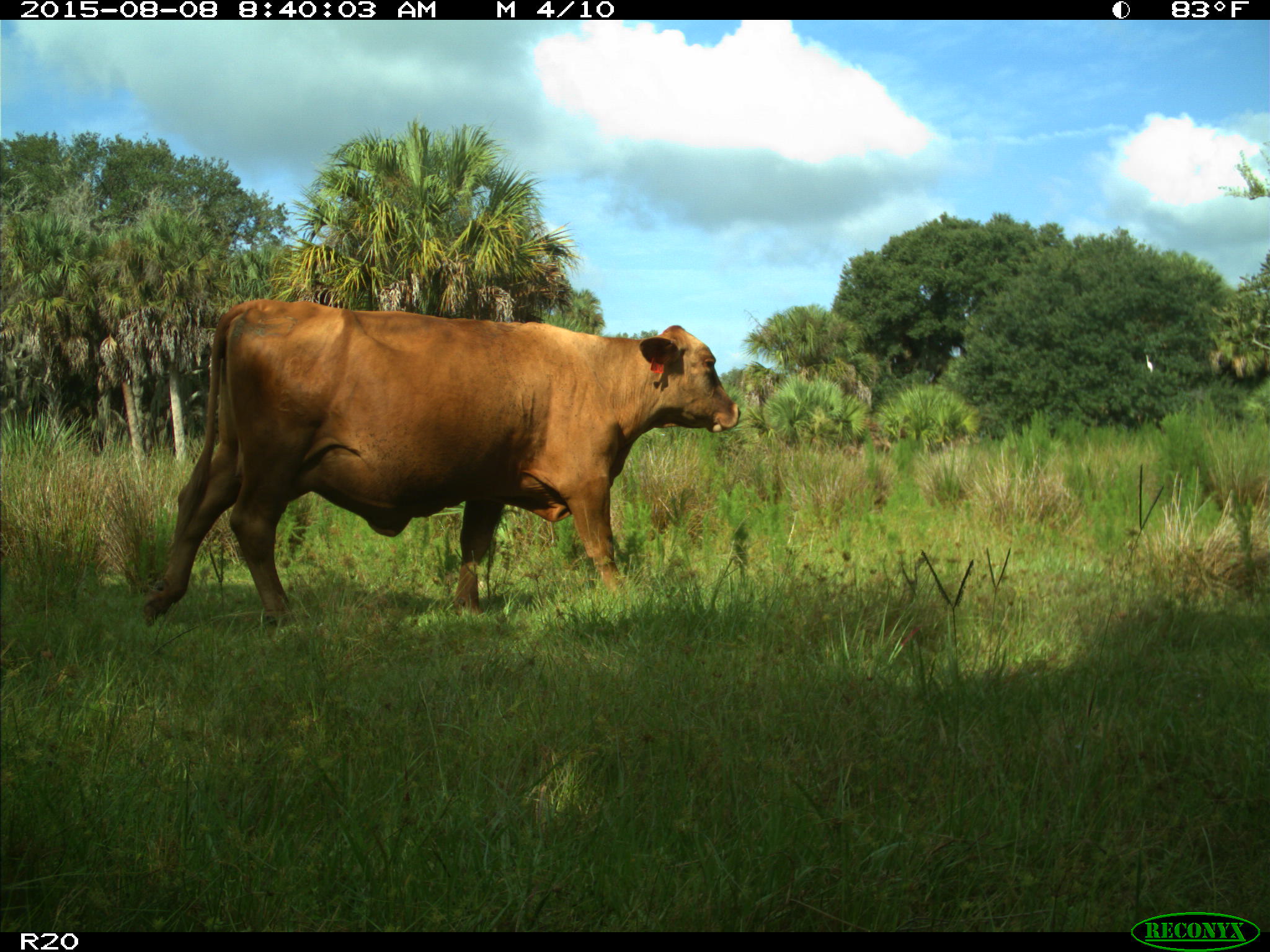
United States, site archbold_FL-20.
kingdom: Animalia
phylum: Chordata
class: Mammalia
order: Artiodactyla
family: Bovidae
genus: Bos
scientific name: Bos taurus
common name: domestic cow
Bos taurus (domestic cow).